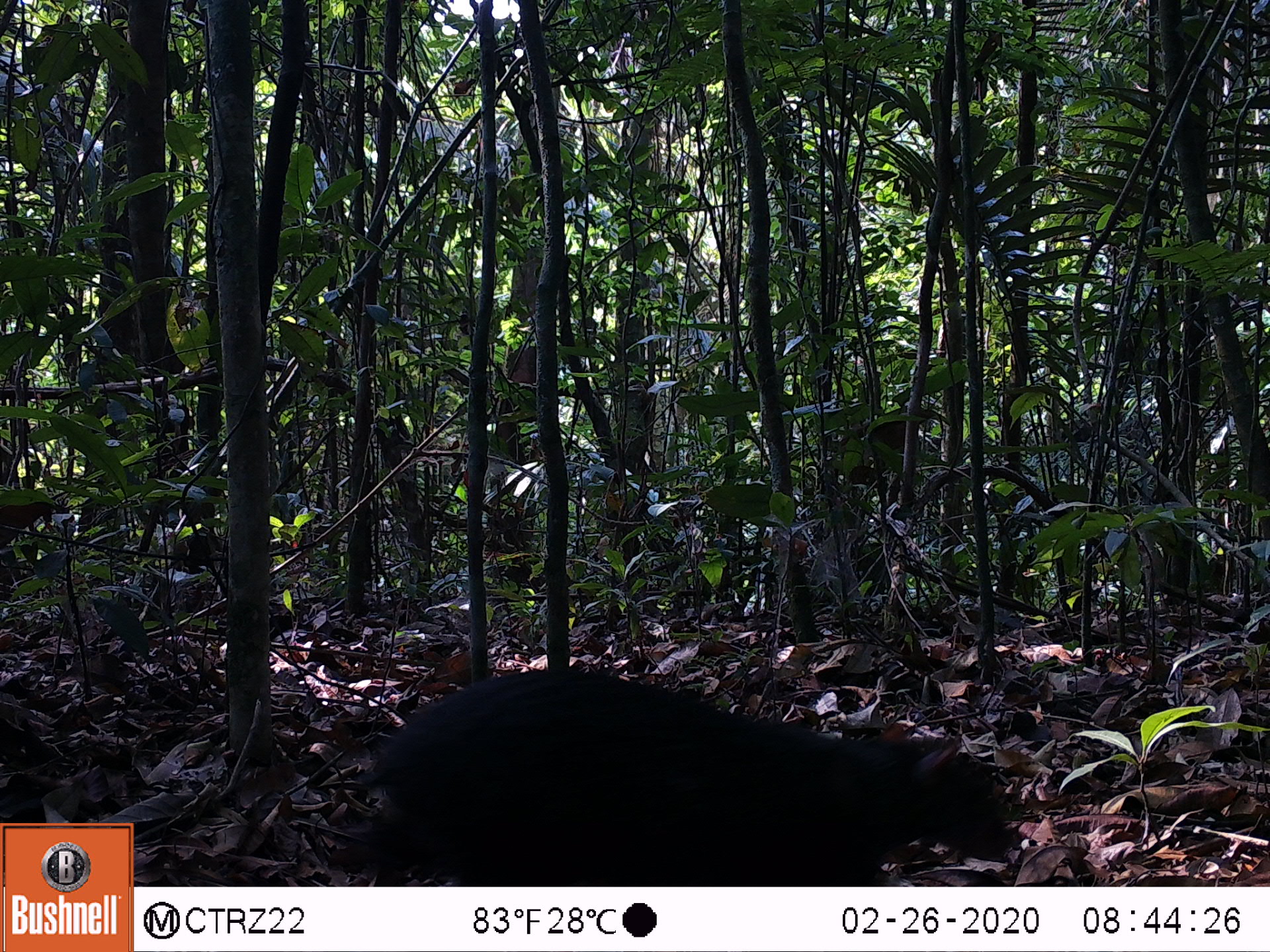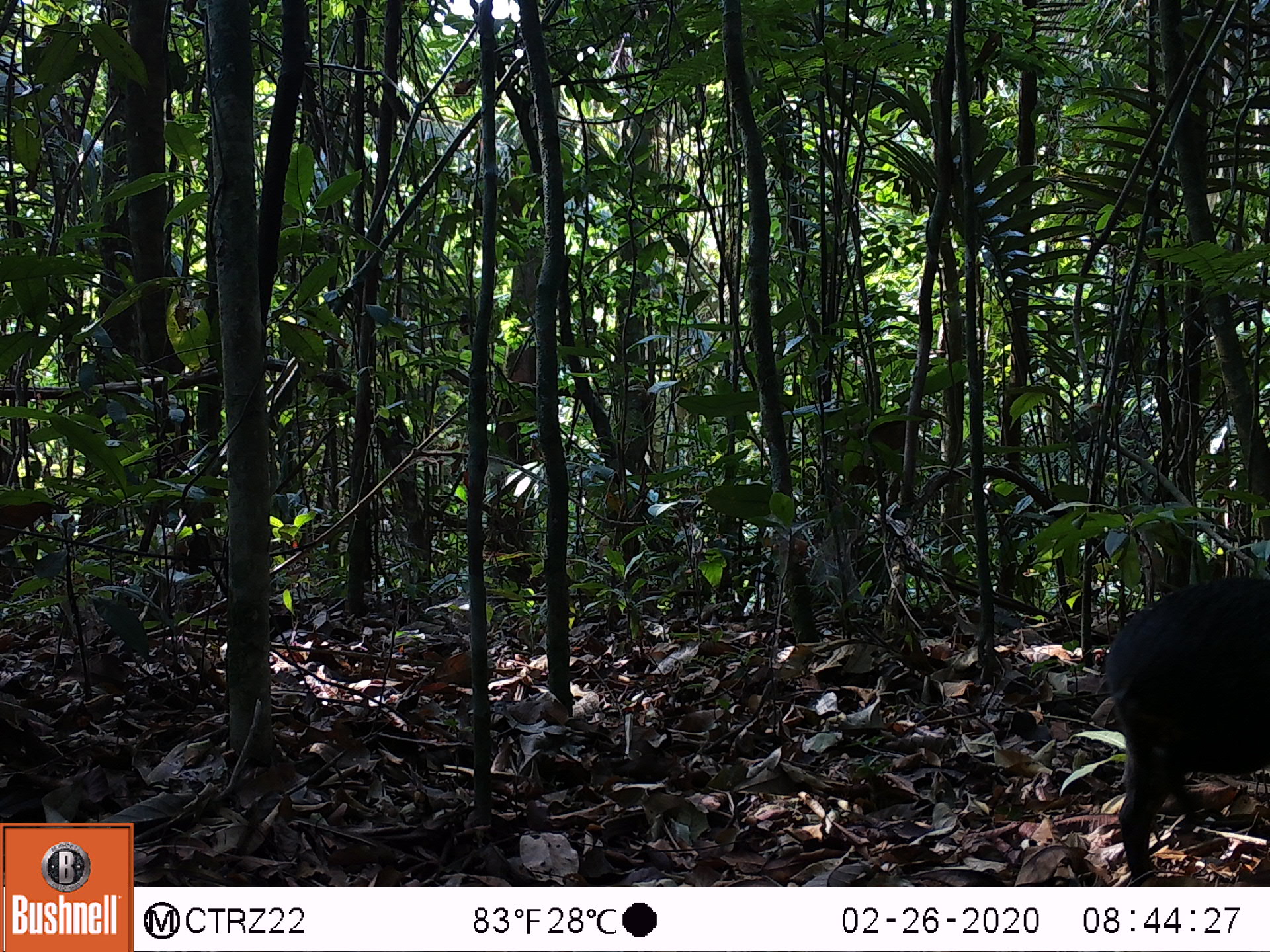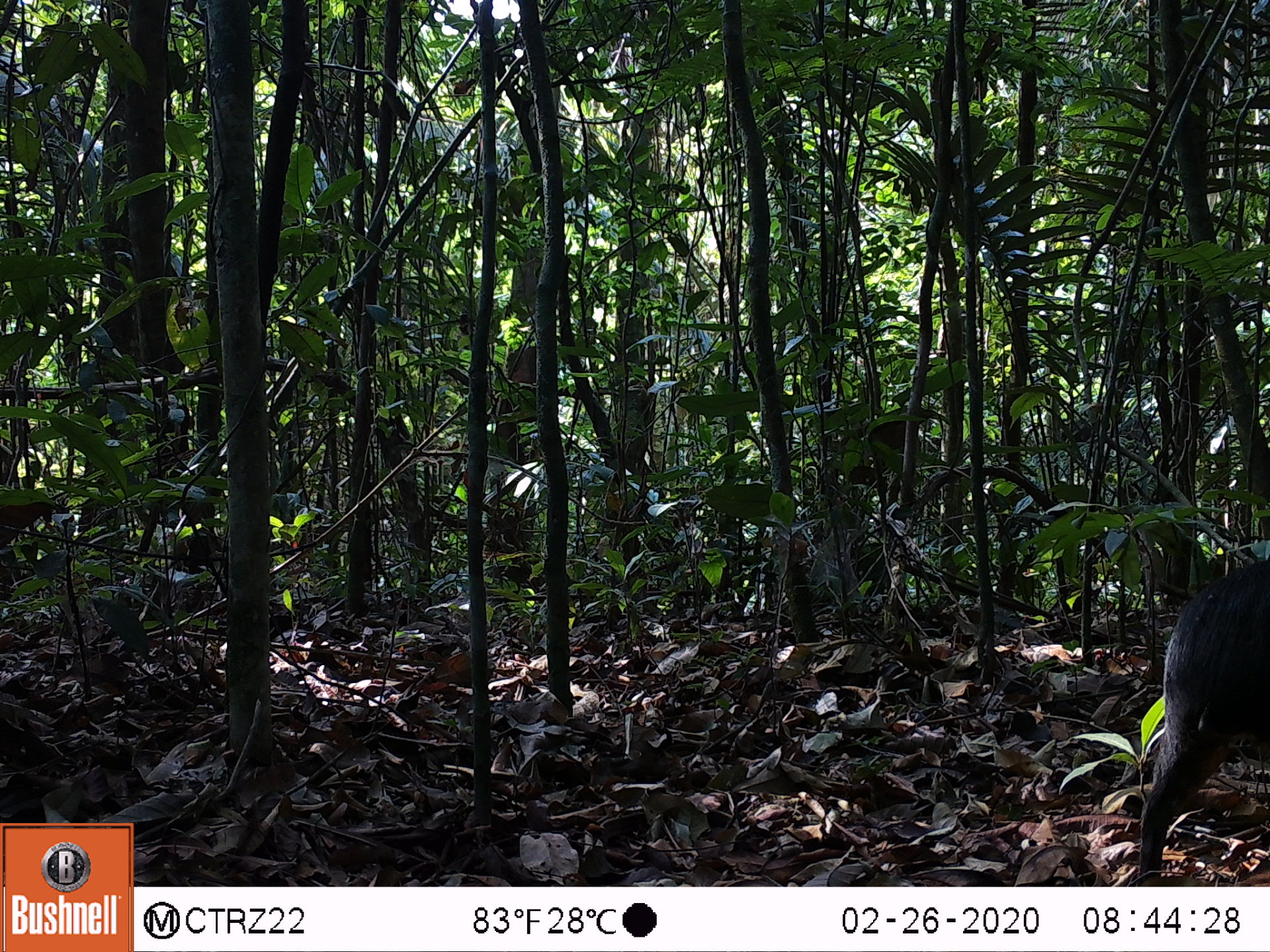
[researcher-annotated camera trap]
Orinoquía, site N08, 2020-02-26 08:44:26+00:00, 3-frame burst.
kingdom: Animalia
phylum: Chordata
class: Mammalia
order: Rodentia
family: Dasyproctidae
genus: Dasyprocta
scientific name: Dasyprocta fuliginosa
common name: black agouti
Black agouti (Dasyprocta fuliginosa).